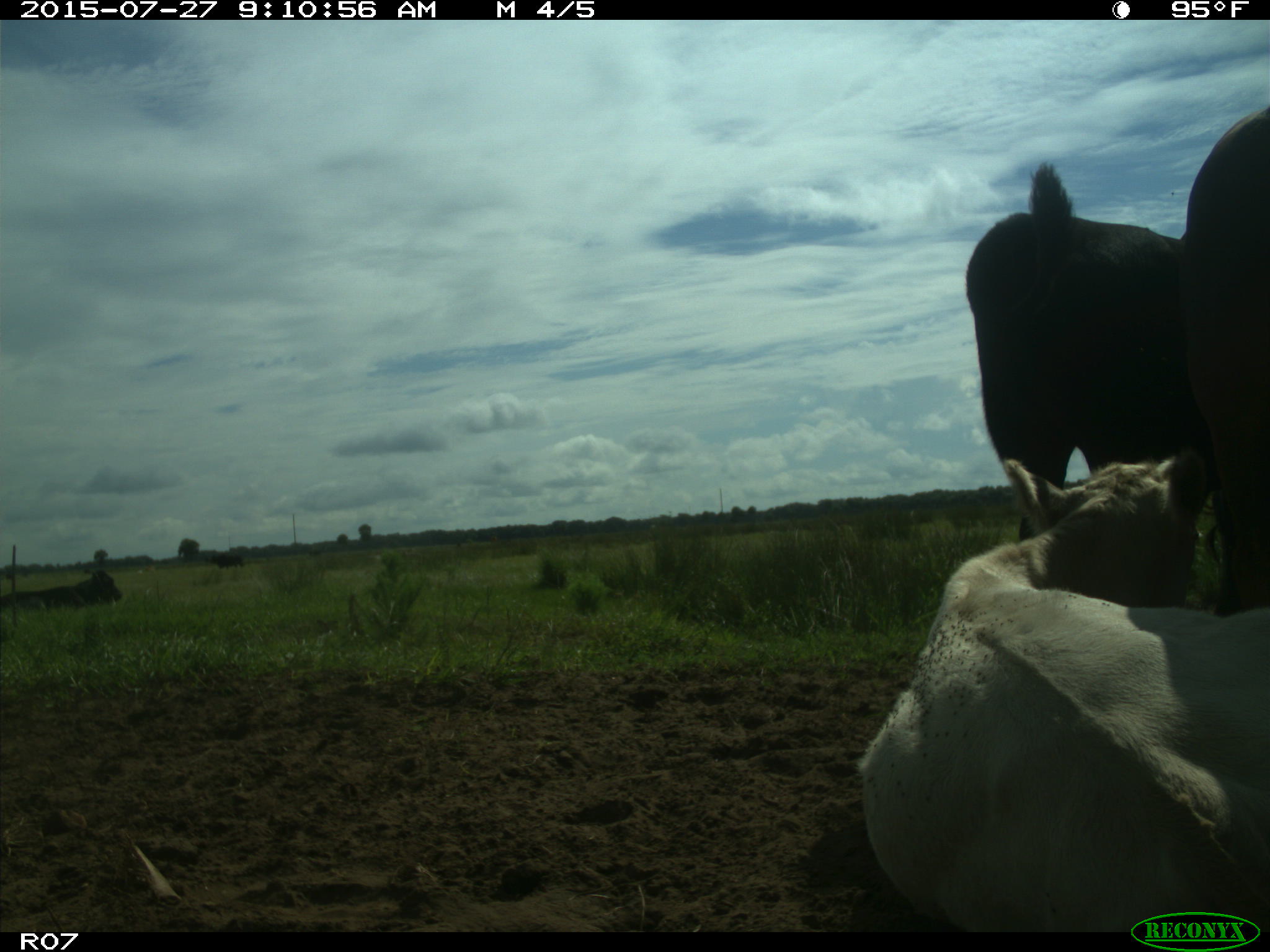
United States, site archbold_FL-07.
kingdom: Animalia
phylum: Chordata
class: Mammalia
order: Artiodactyla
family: Bovidae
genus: Bos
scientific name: Bos taurus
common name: domestic cow